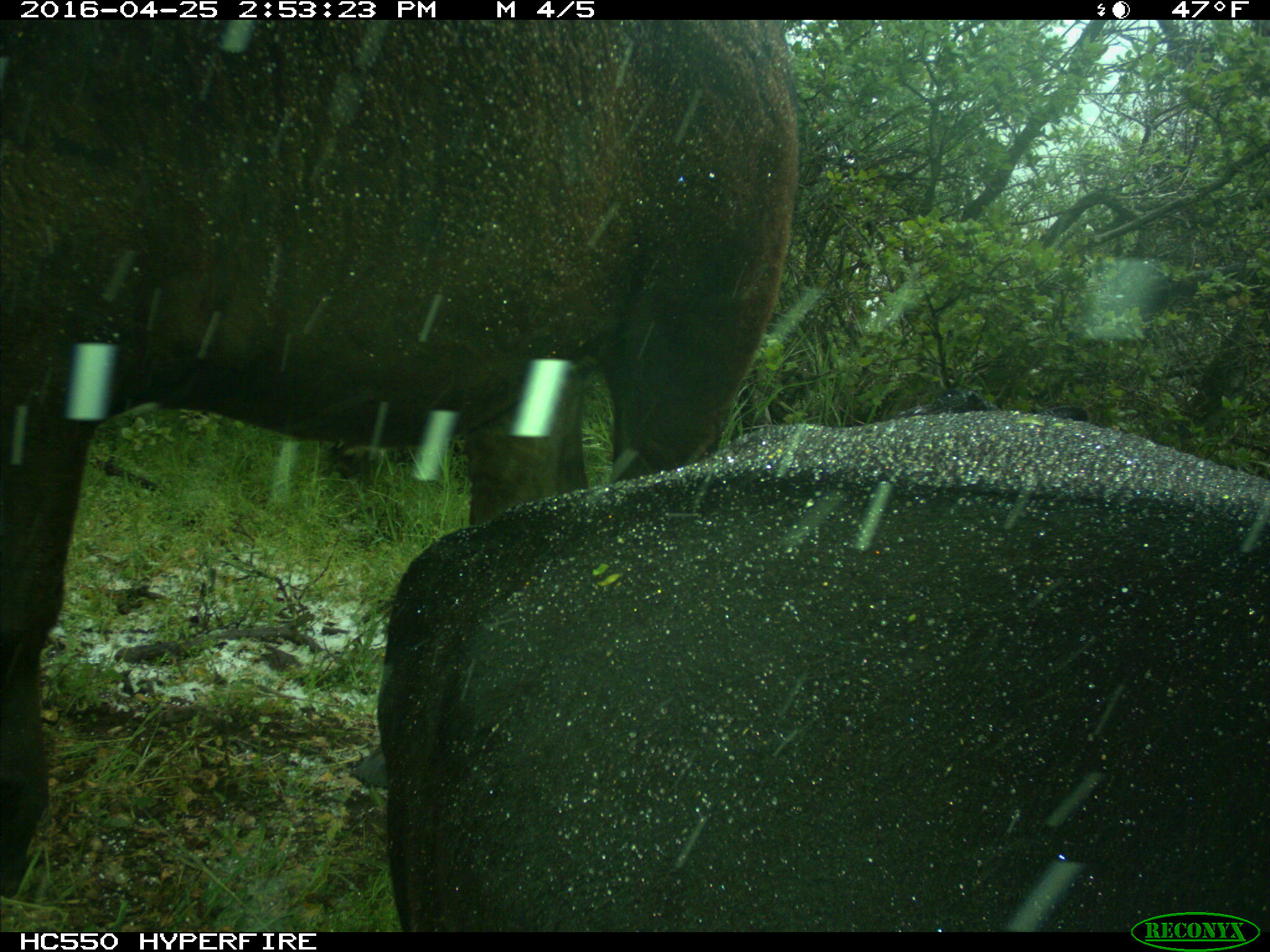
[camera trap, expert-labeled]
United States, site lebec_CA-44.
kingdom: Animalia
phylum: Chordata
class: Mammalia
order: Artiodactyla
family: Bovidae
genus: Bos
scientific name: Bos taurus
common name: domestic cow